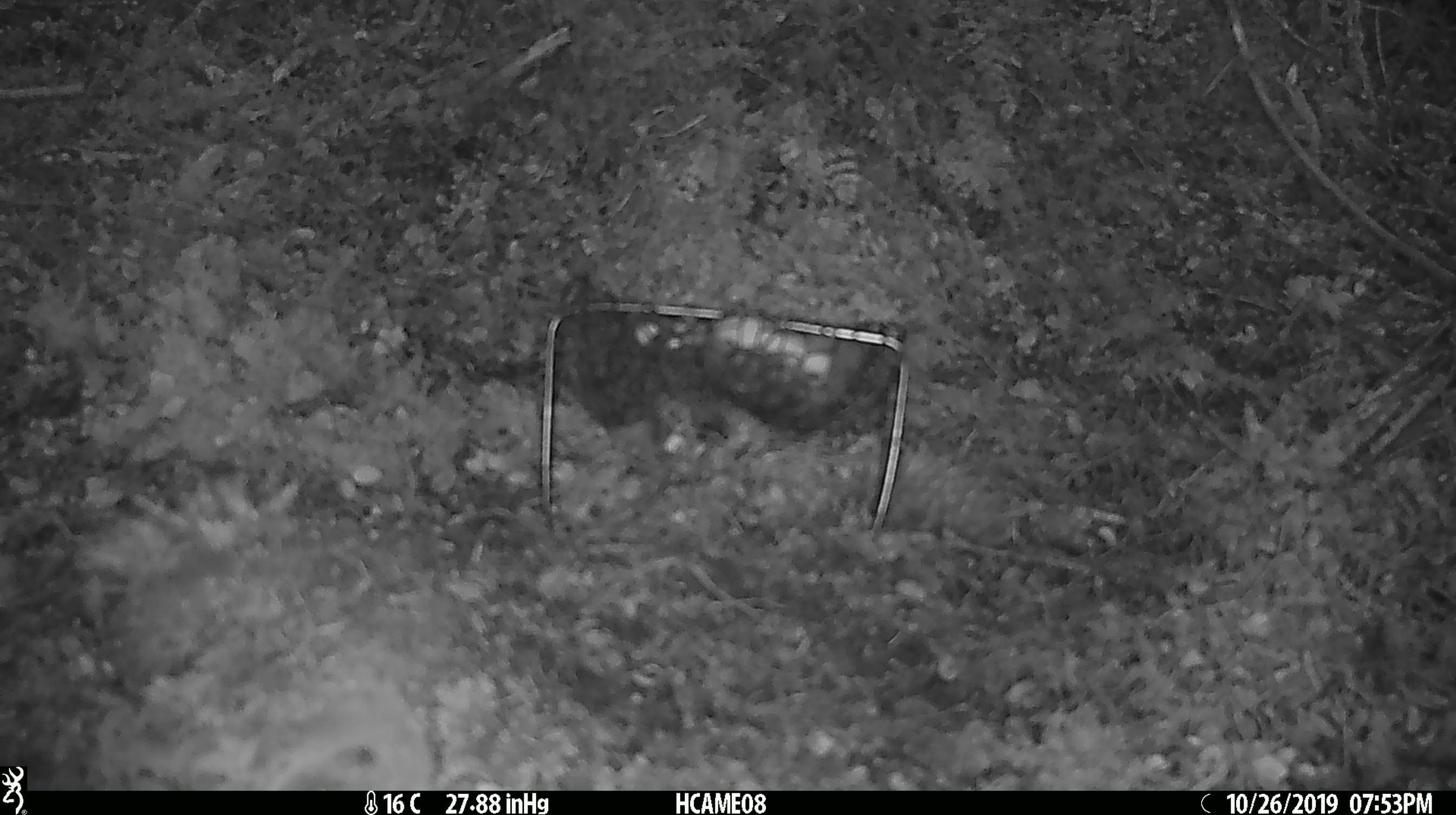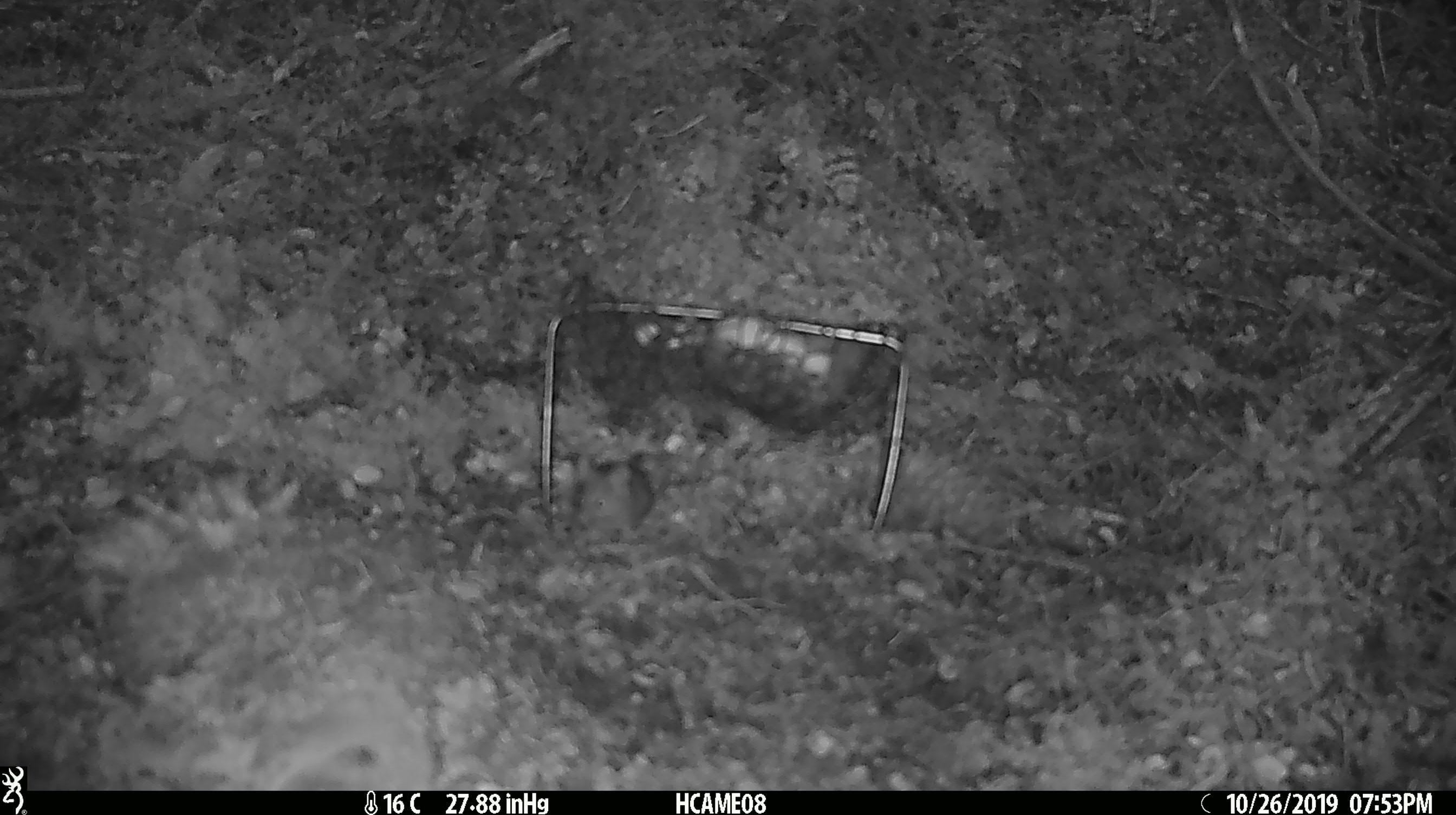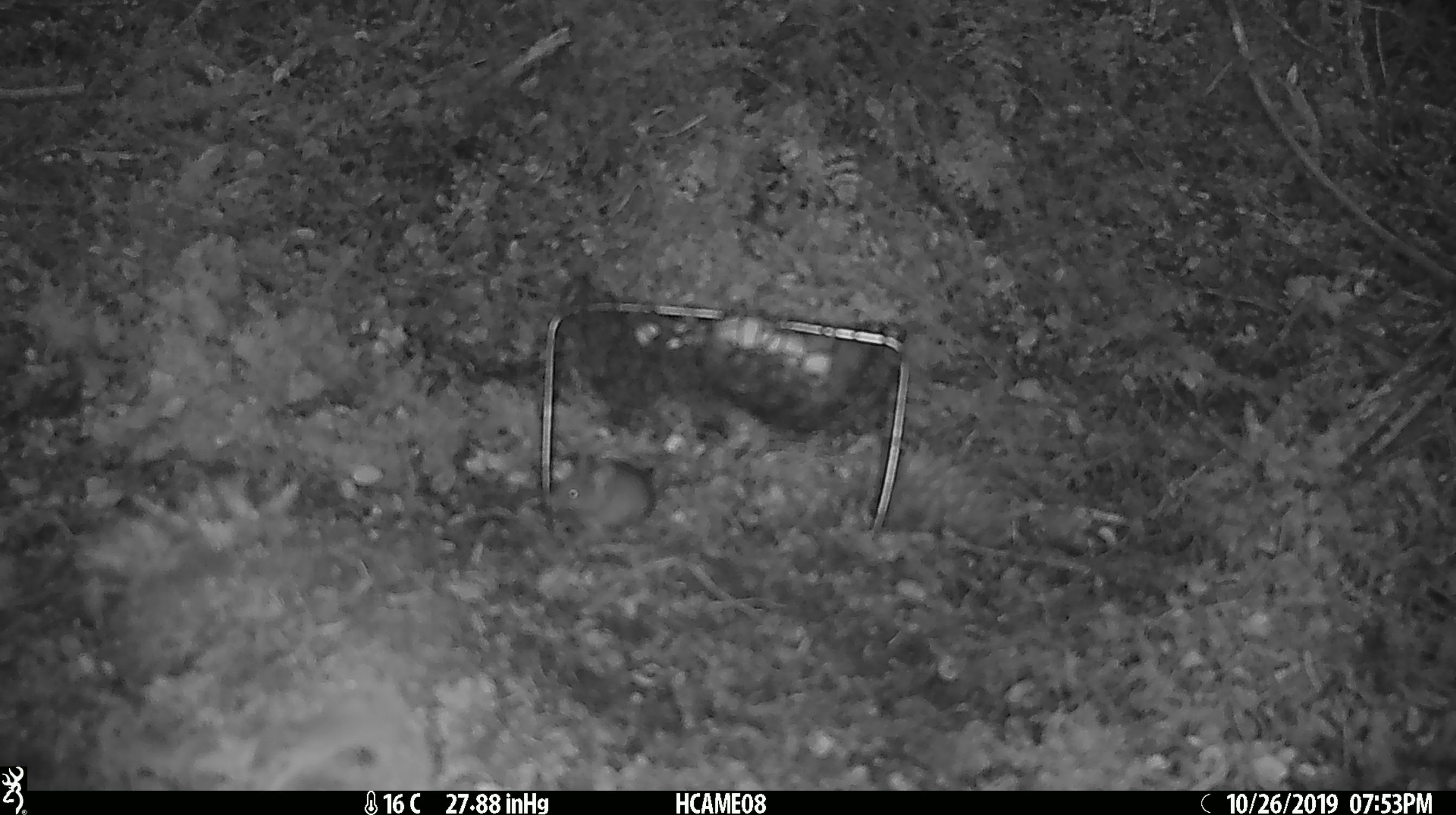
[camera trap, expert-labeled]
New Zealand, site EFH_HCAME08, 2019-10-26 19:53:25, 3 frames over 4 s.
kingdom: Animalia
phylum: Chordata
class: Mammalia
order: Rodentia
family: Muridae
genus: Mus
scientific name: Mus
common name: mouse